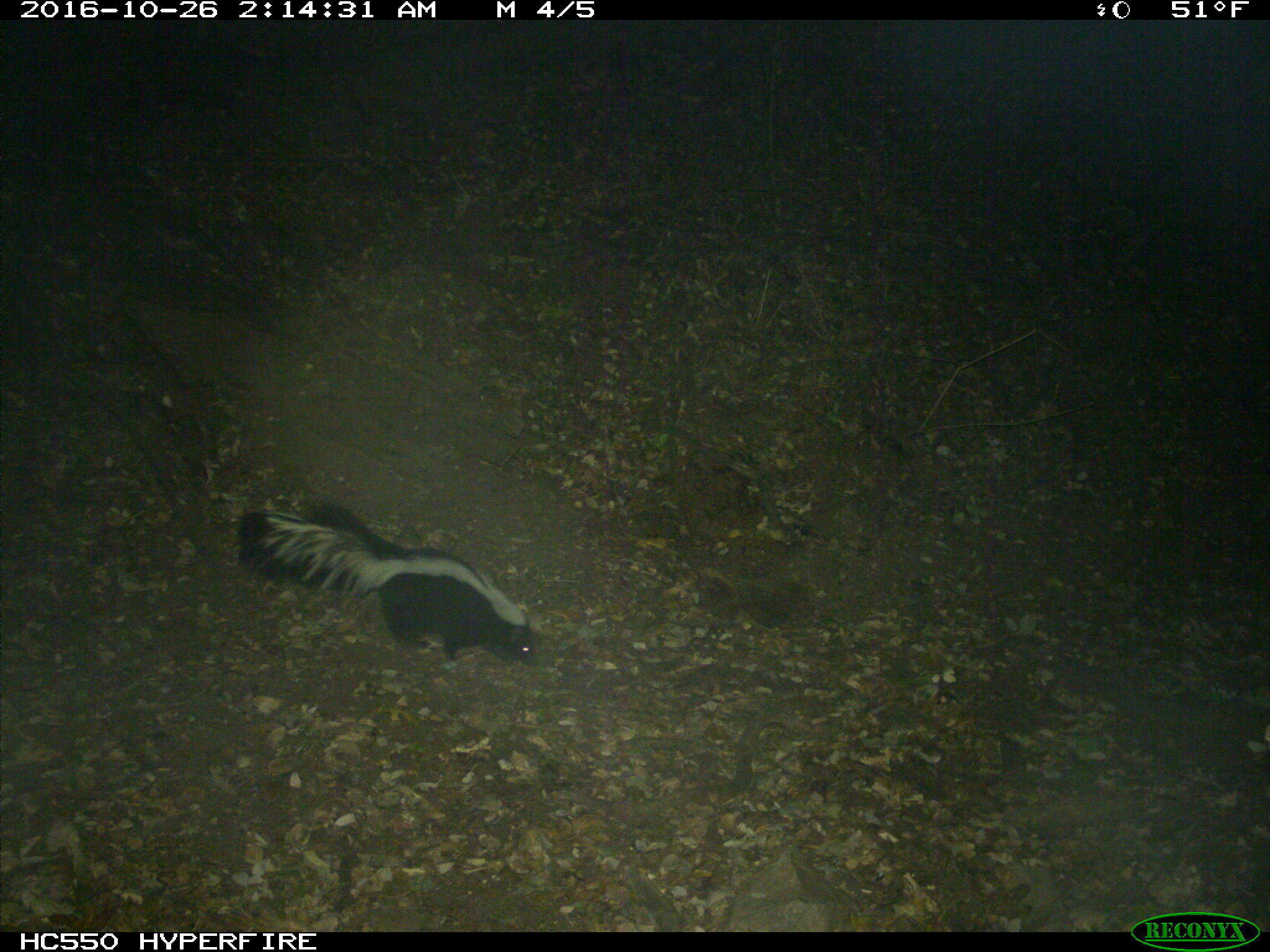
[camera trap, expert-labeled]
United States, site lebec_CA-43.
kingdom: Animalia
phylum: Chordata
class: Mammalia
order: Carnivora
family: Mephitidae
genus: Mephitis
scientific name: Mephitis mephitis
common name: striped skunk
Mephitis mephitis (striped skunk).